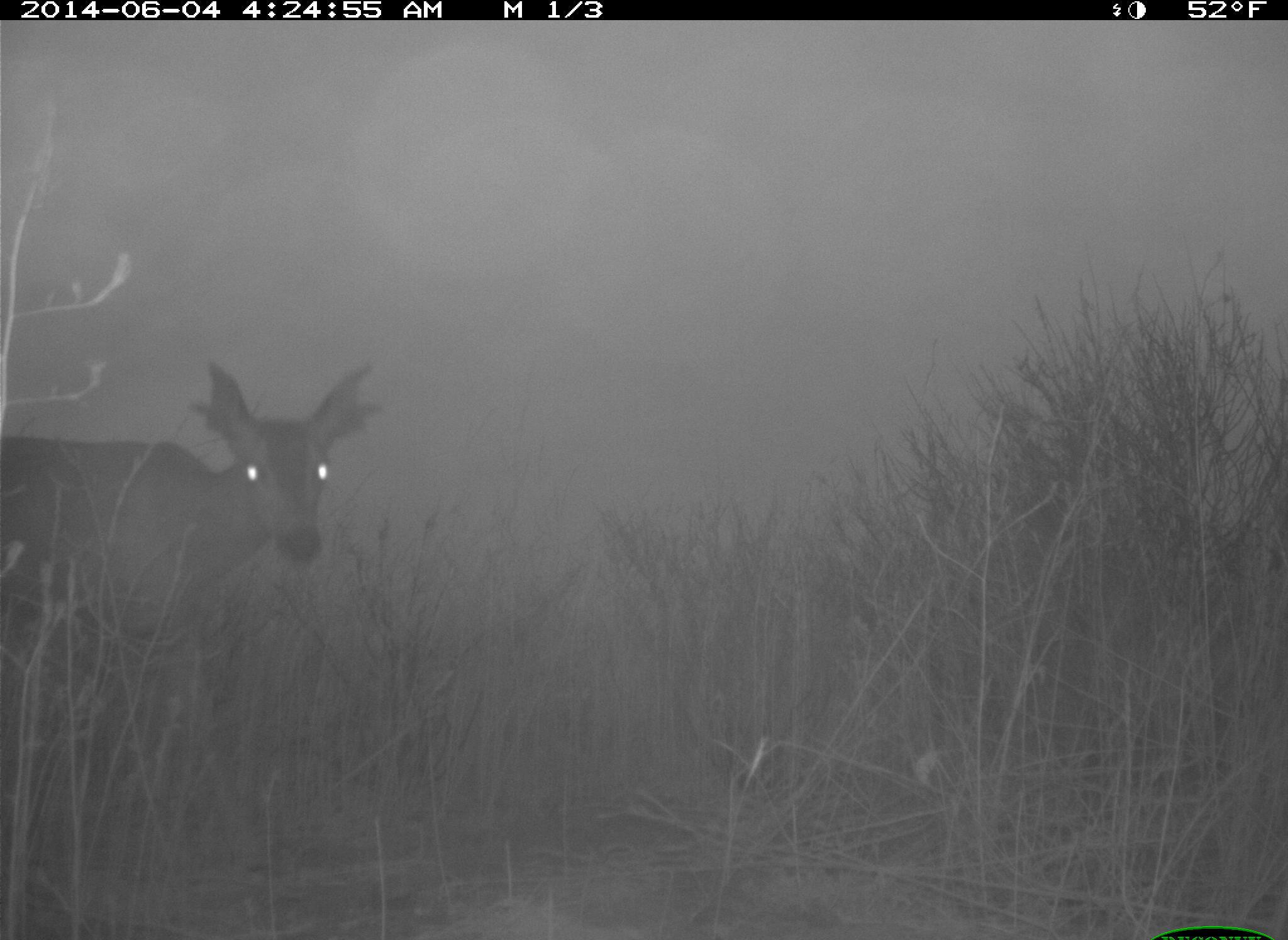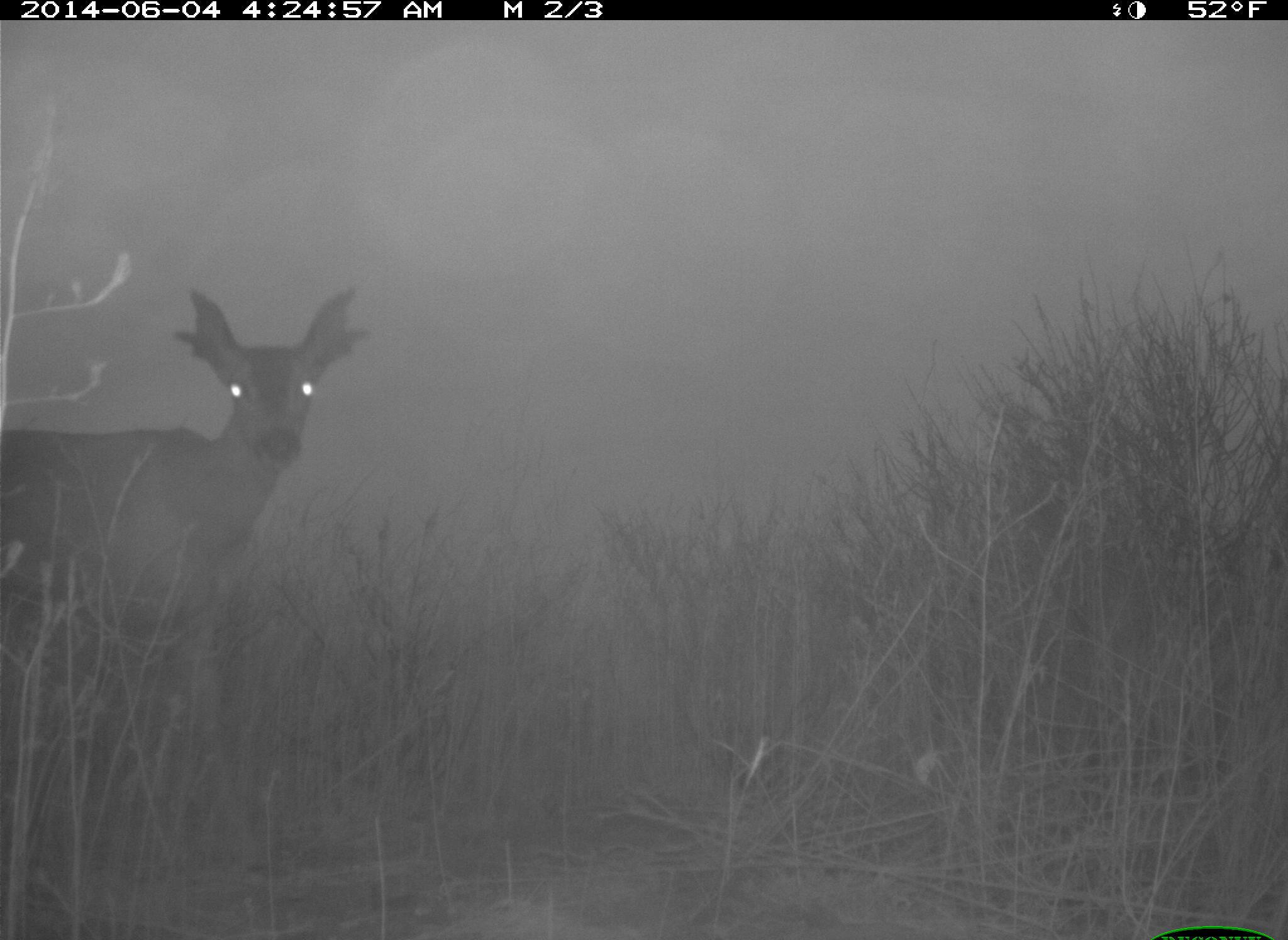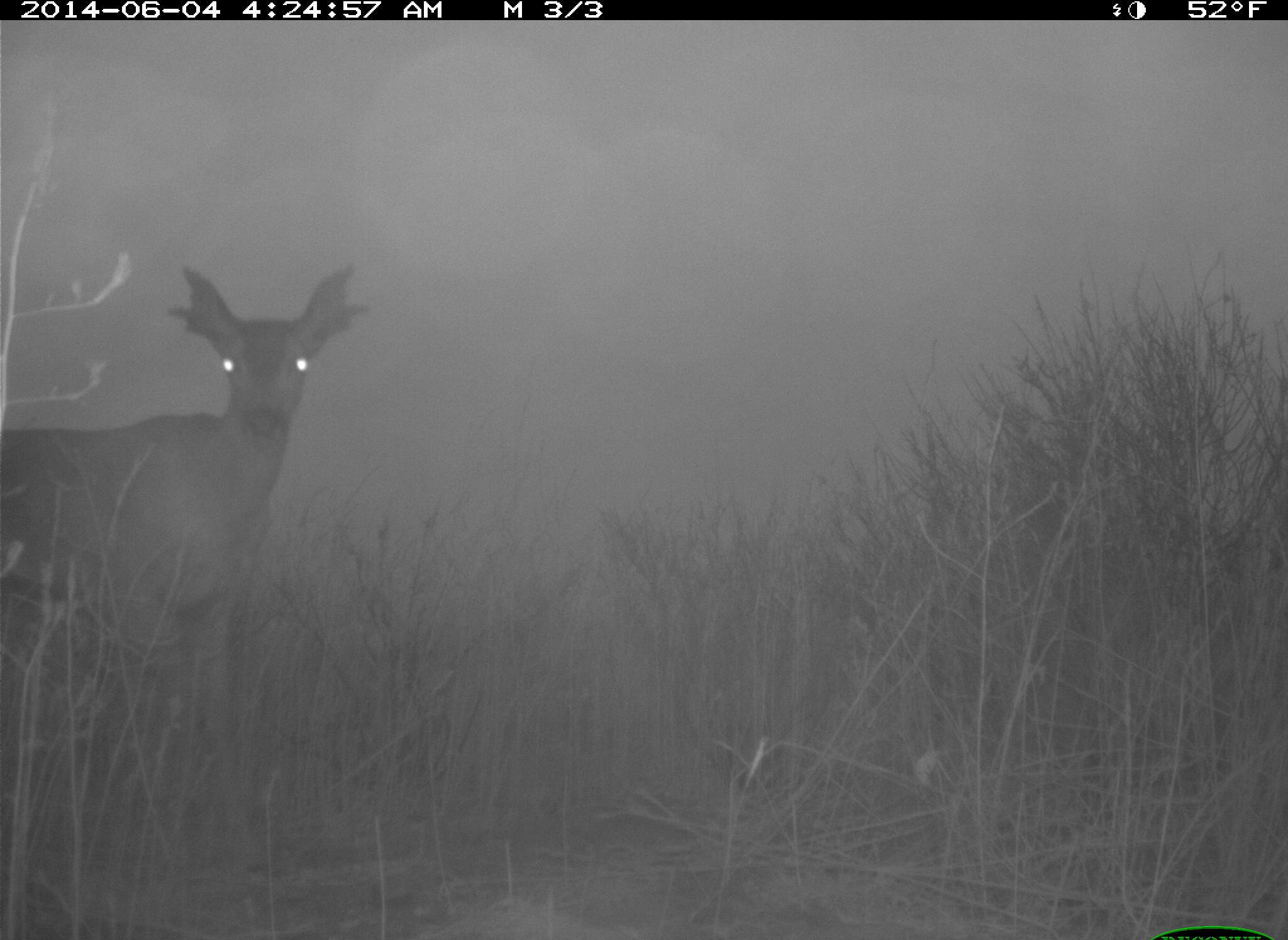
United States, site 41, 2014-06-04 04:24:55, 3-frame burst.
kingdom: Animalia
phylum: Chordata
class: Mammalia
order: Artiodactyla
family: Cervidae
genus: Odocoileus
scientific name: Odocoileus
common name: deer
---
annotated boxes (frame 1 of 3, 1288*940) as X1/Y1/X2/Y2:
deer: 0/365/382/885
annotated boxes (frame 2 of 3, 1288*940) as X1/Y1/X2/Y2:
deer: 0/288/374/878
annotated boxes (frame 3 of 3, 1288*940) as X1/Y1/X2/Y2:
deer: 0/265/362/854